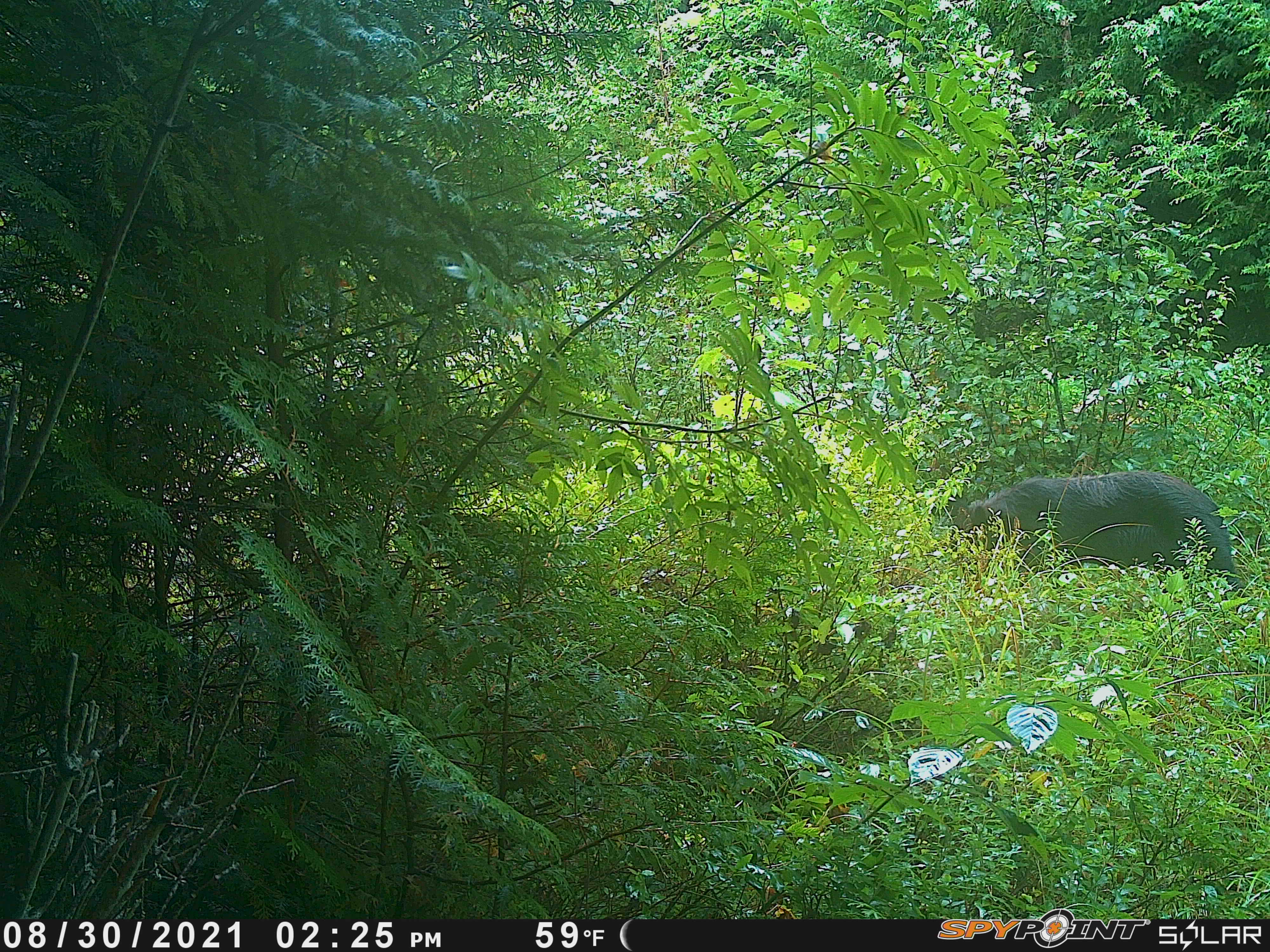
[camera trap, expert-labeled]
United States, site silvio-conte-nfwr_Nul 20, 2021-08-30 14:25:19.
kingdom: Animalia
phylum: Chordata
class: Mammalia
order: Carnivora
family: Ursidae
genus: Ursus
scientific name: Ursus americanus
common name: black bear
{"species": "black bear (Ursus americanus)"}